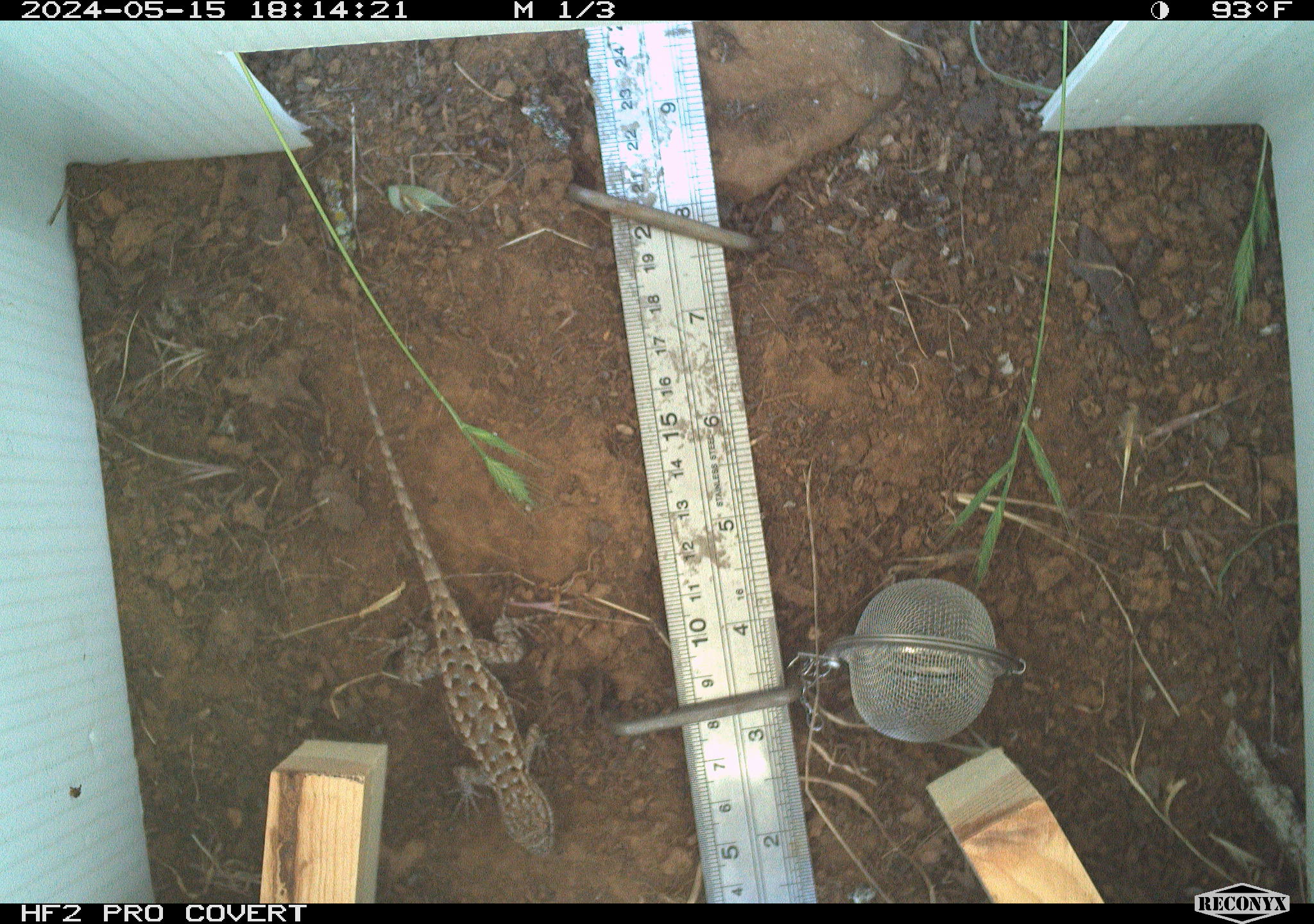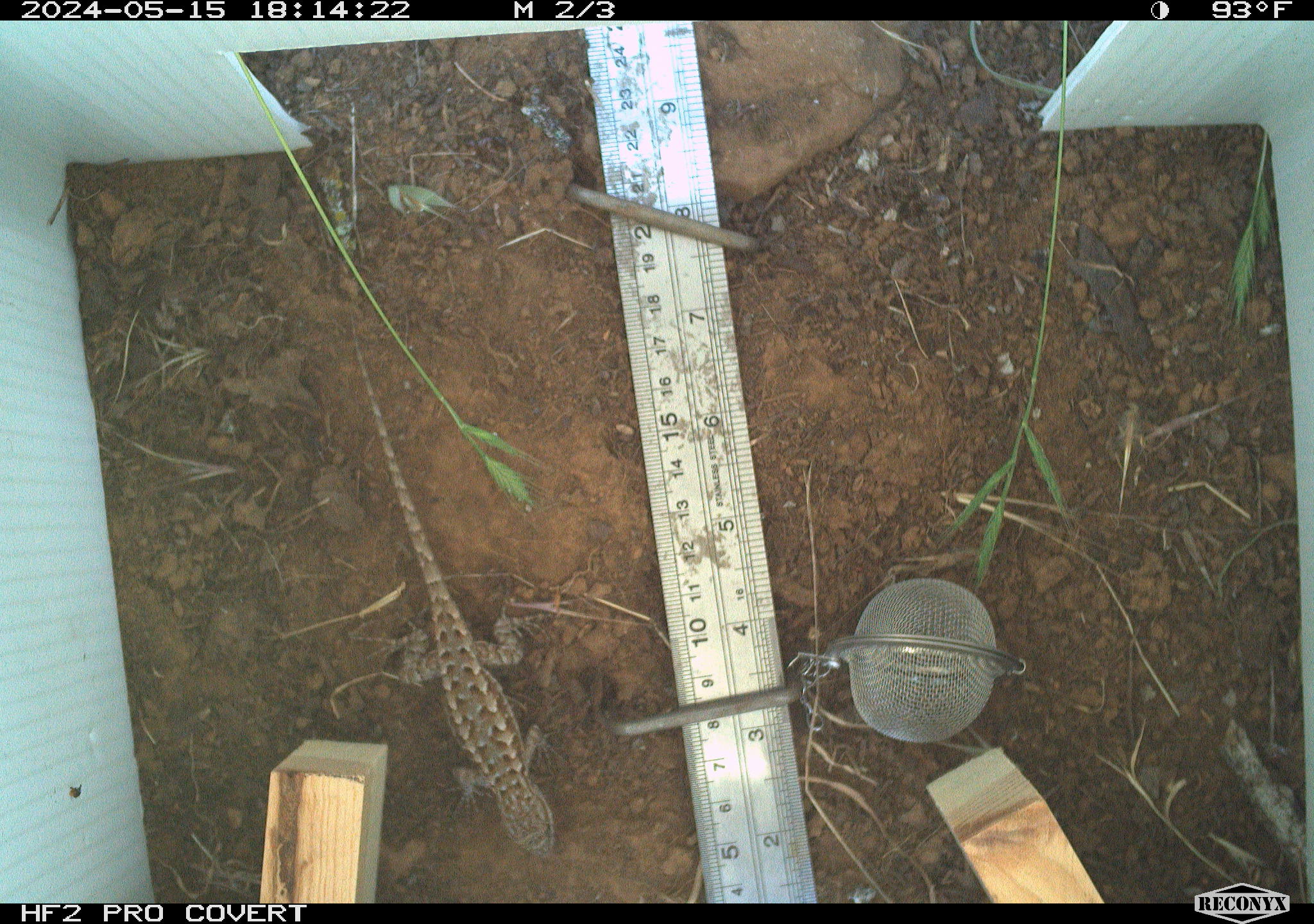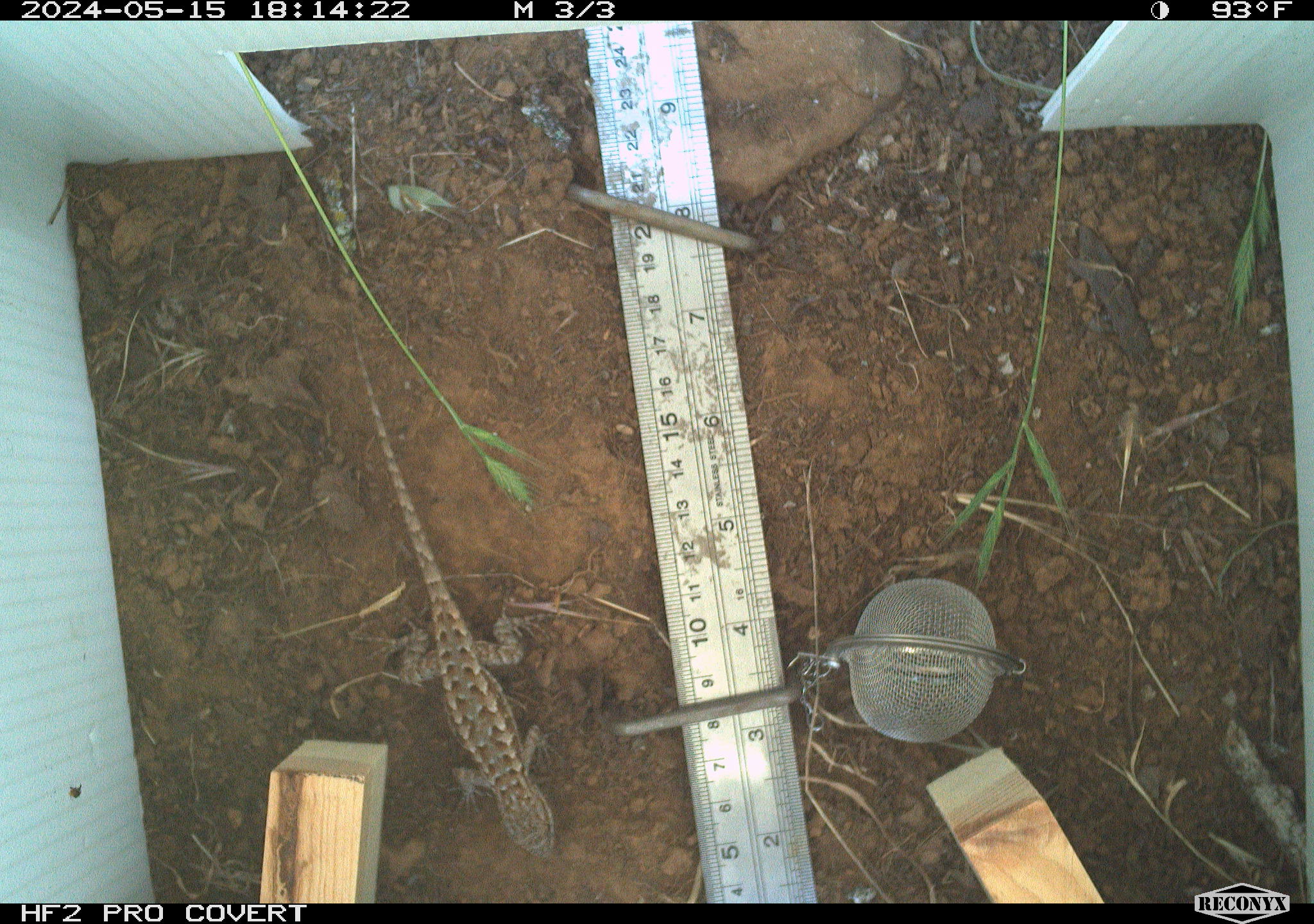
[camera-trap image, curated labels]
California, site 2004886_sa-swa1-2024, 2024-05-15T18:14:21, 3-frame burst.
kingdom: Animalia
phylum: Chordata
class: Reptilia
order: Squamata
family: Phrynosomatidae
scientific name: Phrynosomatidae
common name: phrynosomatid lizards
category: phrynosomatidae family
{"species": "phrynosomatidae family (phrynosomatid lizards) (Phrynosomatidae)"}